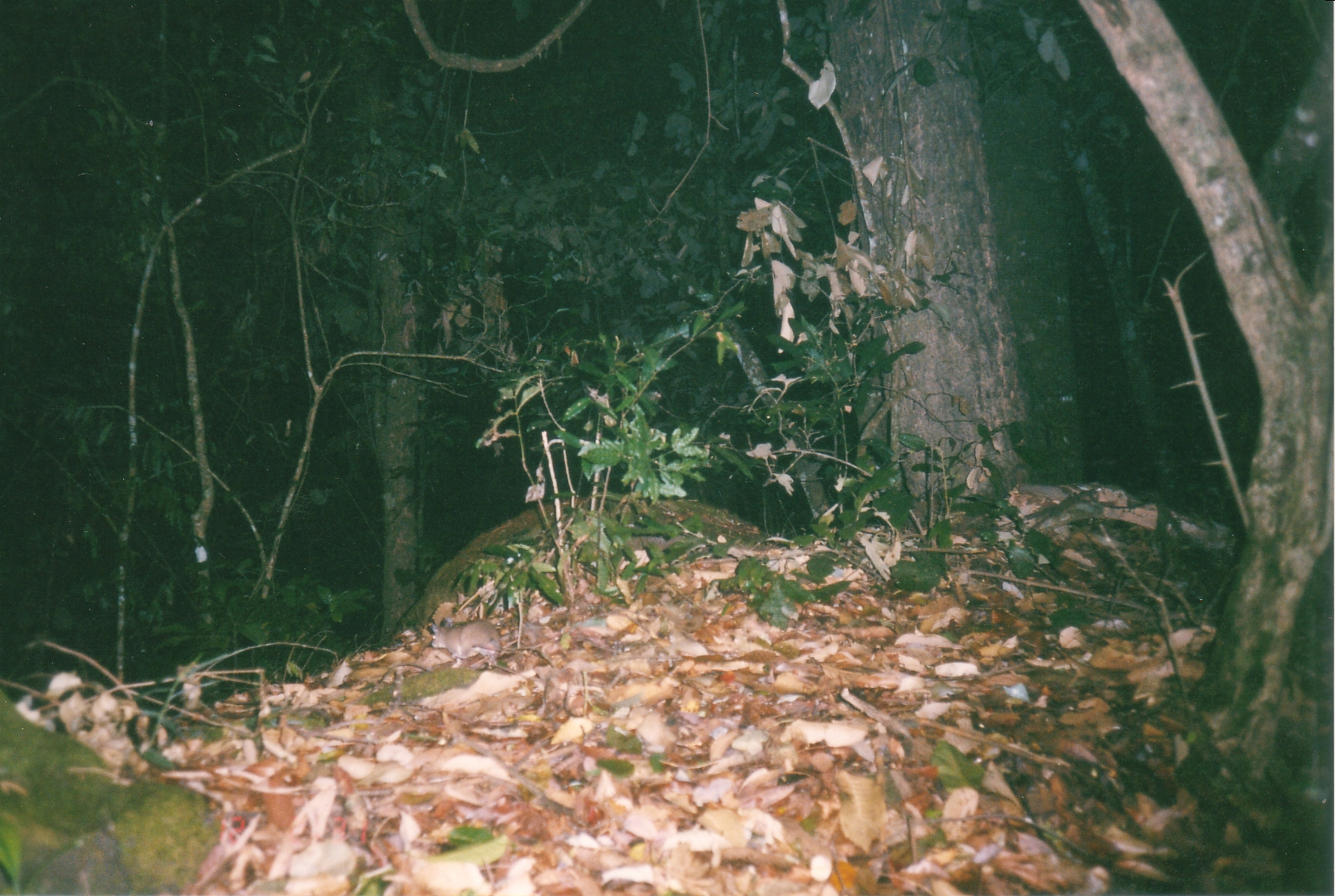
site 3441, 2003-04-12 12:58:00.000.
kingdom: Animalia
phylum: Chordata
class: Mammalia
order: Rodentia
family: Muridae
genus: Rattus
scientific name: Rattus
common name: rodent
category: unknown rat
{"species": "unknown rat (rodent) (Rattus)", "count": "1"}